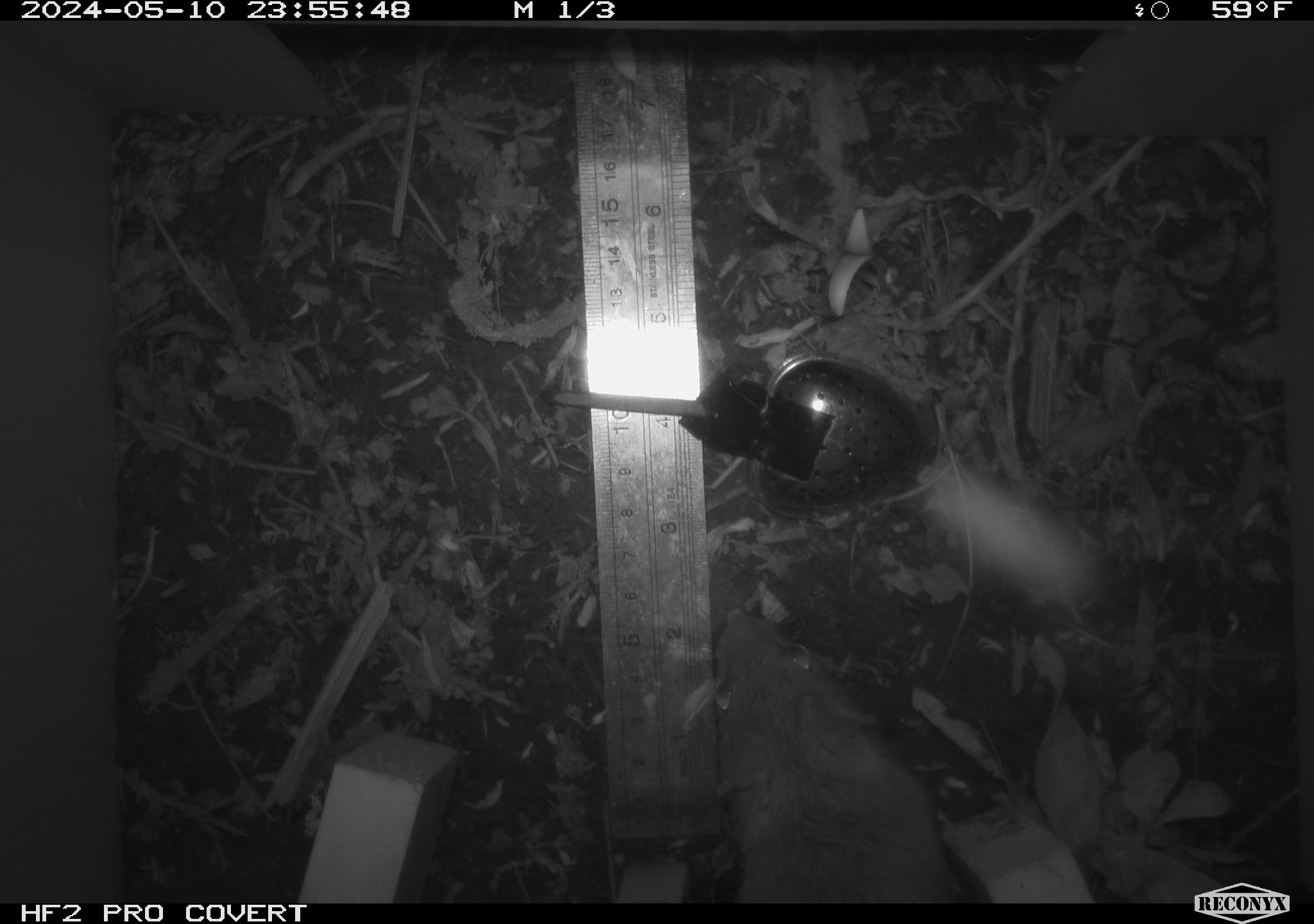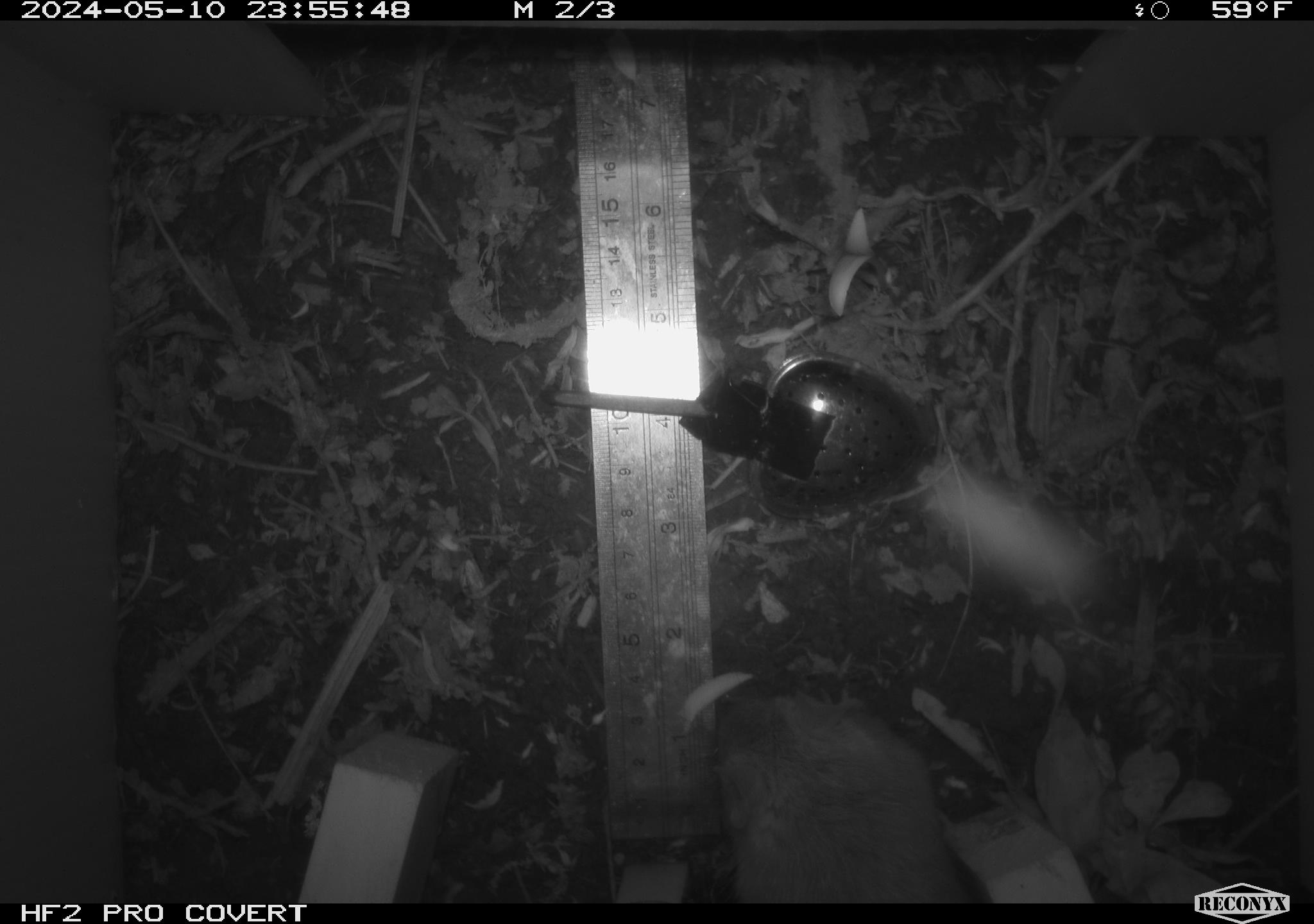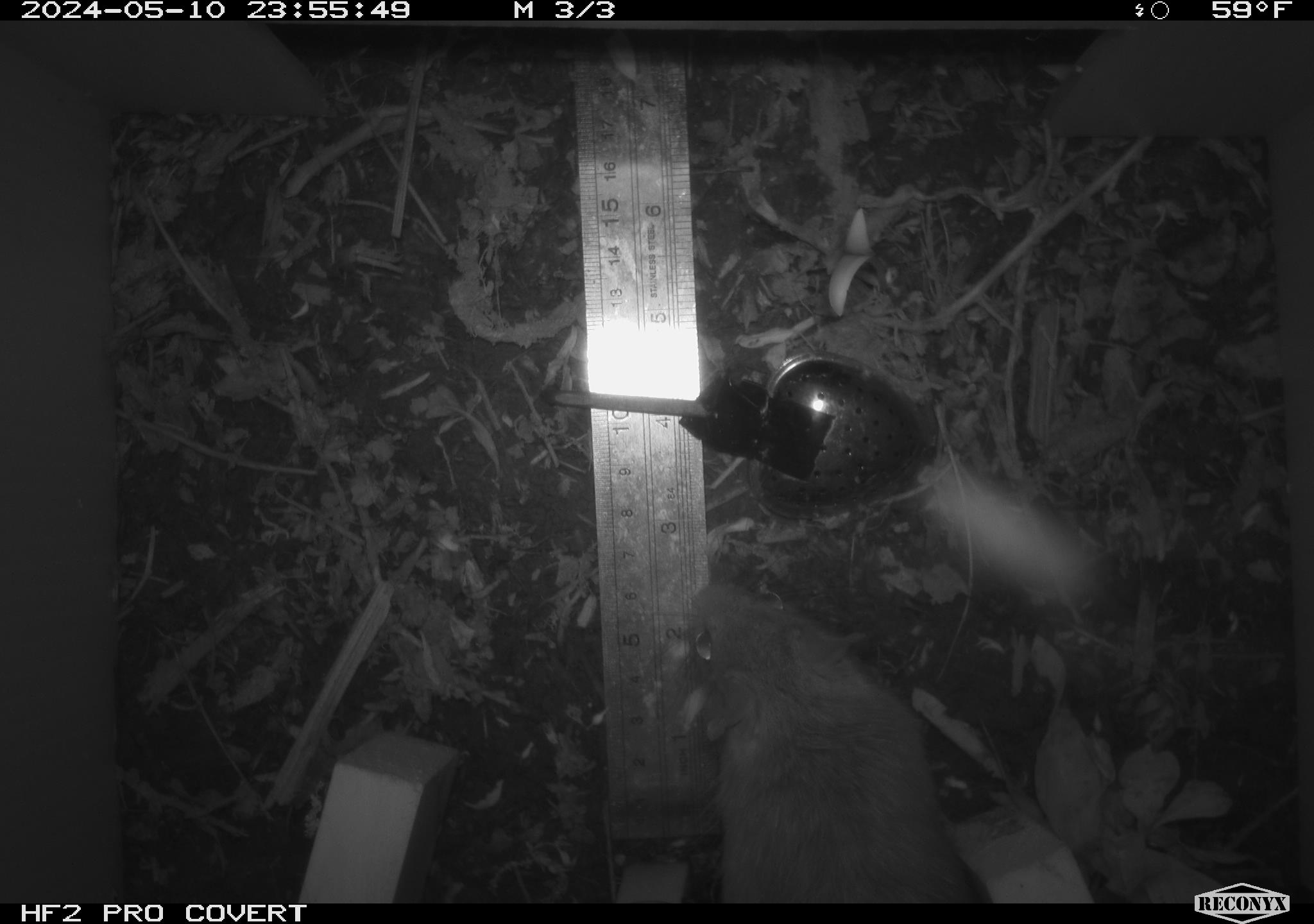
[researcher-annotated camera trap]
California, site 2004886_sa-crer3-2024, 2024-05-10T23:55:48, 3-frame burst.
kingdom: Animalia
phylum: Chordata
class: Mammalia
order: Rodentia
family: Muridae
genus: Rattus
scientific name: Rattus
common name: rat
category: rattus species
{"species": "rattus species (rat) (Rattus)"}